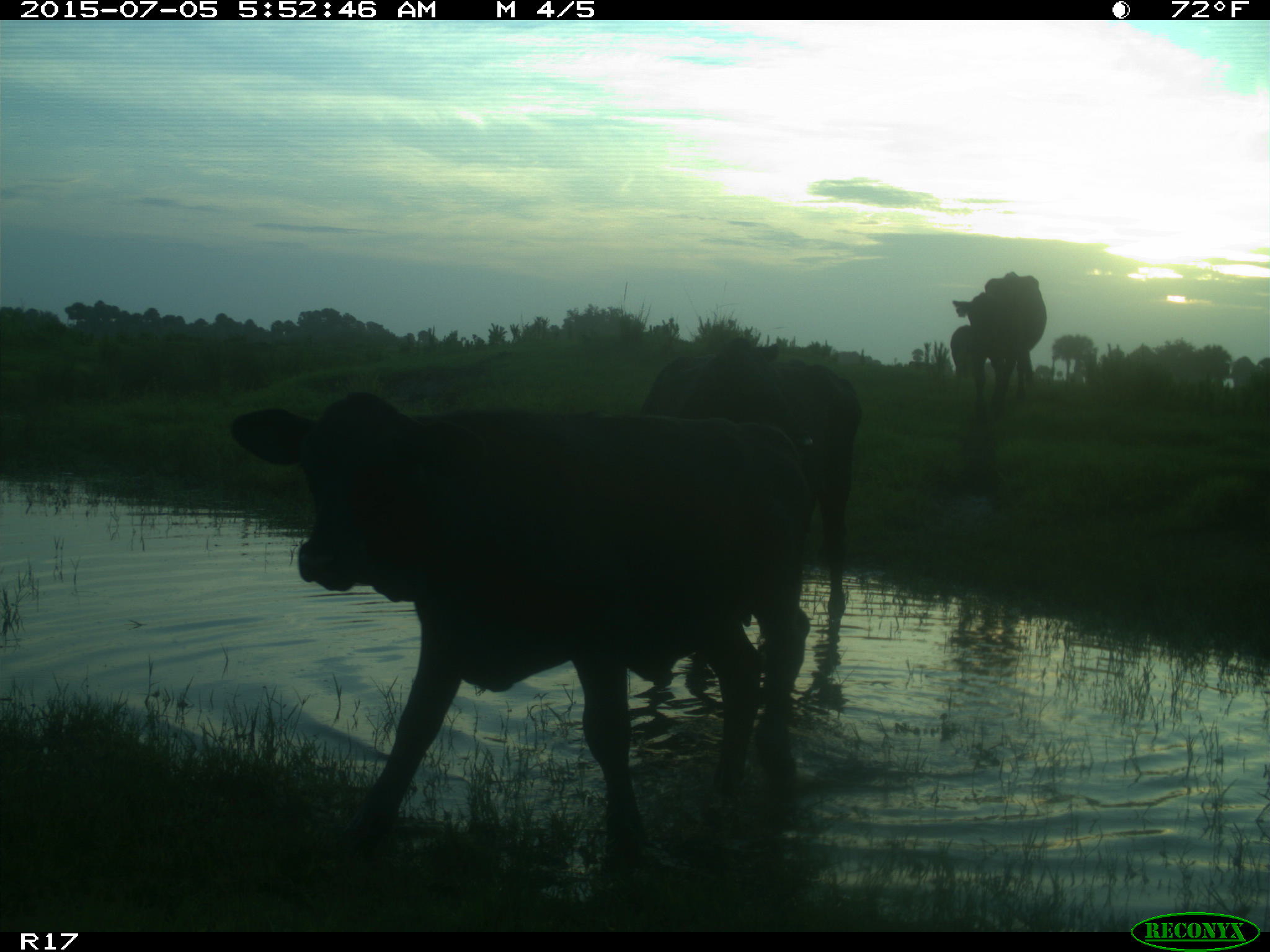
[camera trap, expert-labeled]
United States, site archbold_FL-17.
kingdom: Animalia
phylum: Chordata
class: Mammalia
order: Artiodactyla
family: Bovidae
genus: Bos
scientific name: Bos taurus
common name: domestic cow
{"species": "Bos taurus (domestic cow)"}